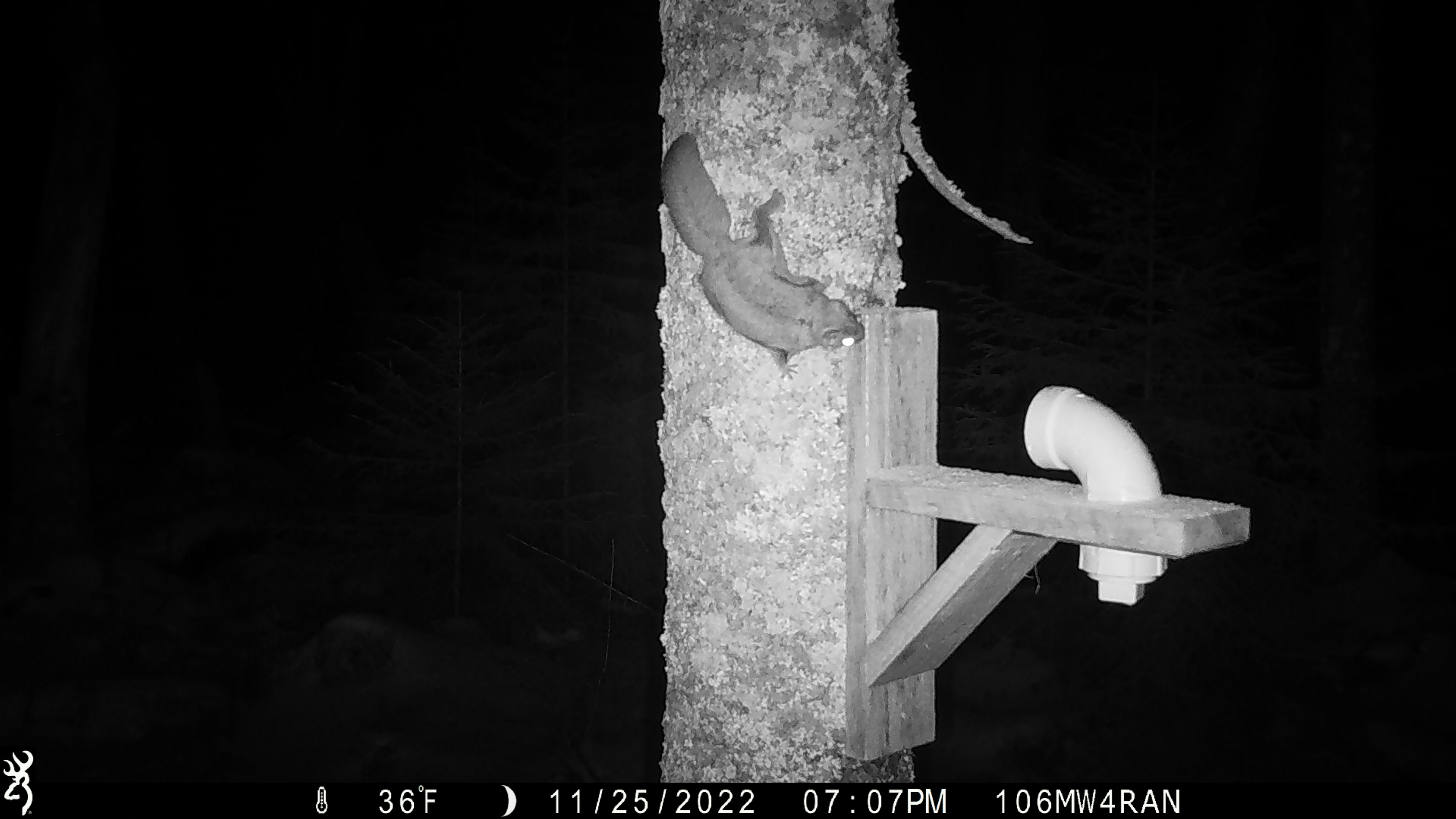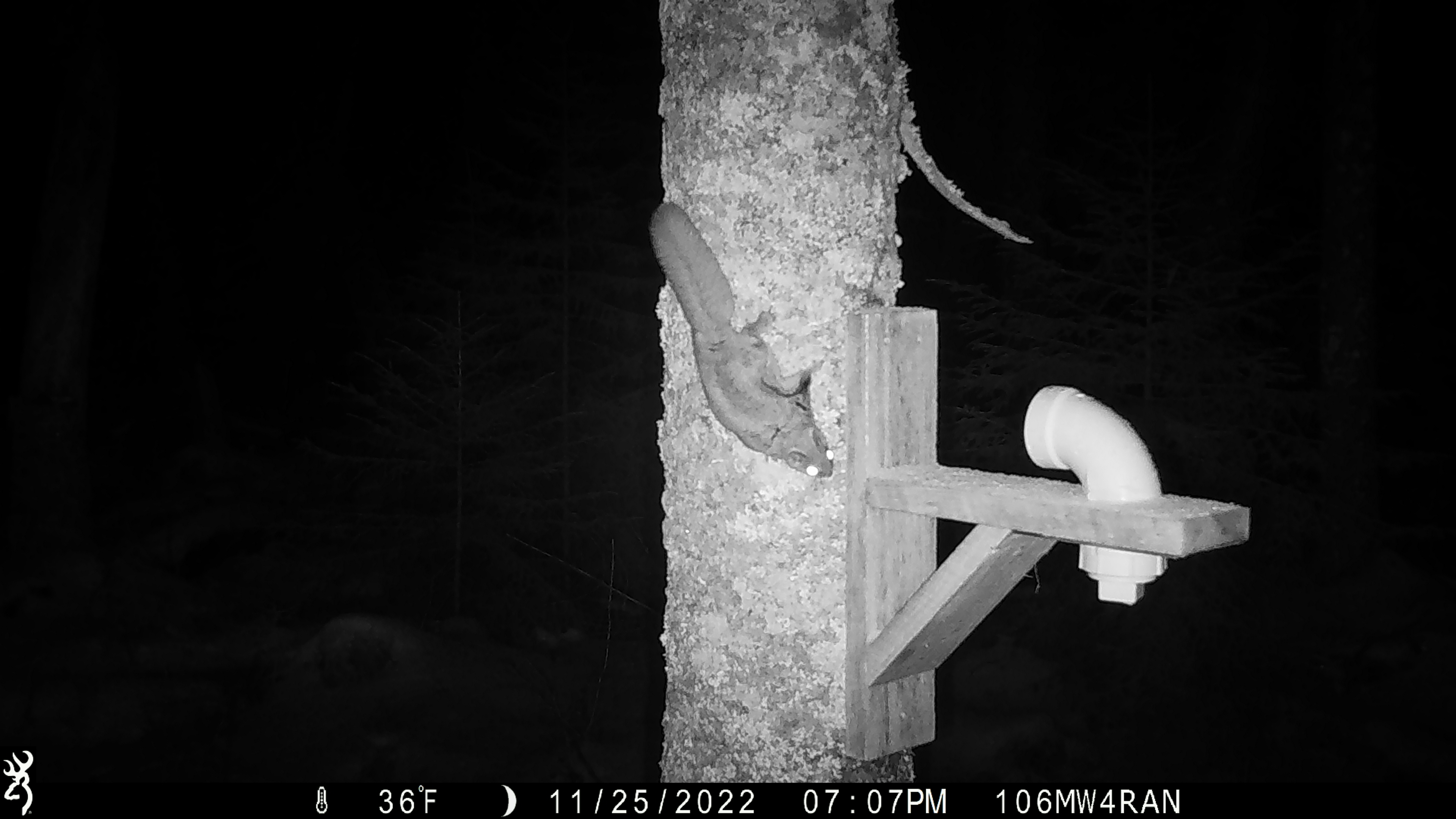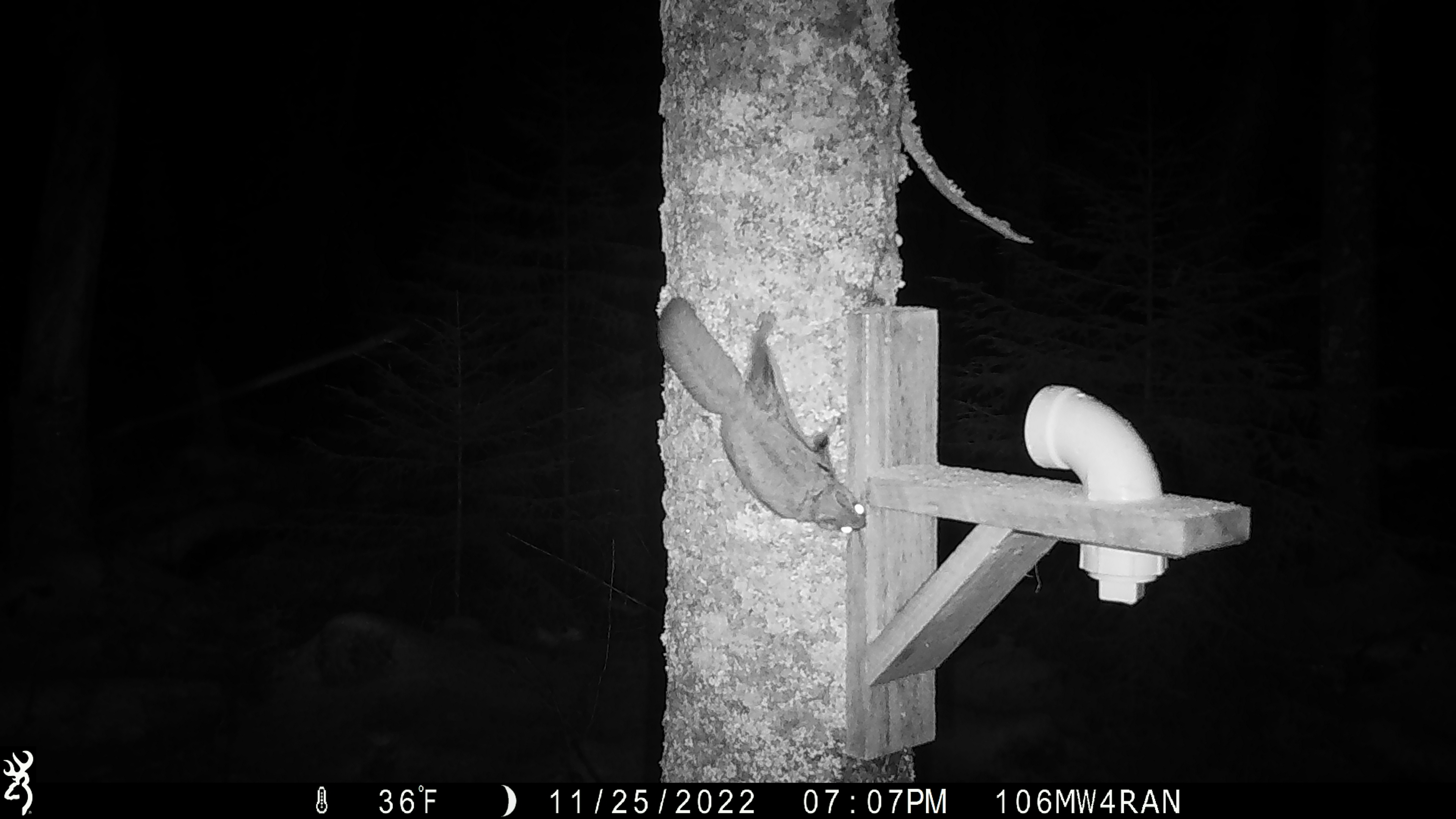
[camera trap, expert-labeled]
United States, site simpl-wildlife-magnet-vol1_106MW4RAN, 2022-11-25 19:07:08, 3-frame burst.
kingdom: Animalia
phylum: Chordata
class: Mammalia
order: Rodentia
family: Sciuridae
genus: Glaucomys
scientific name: Glaucomys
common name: flying squirrel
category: flying squirrel sp.